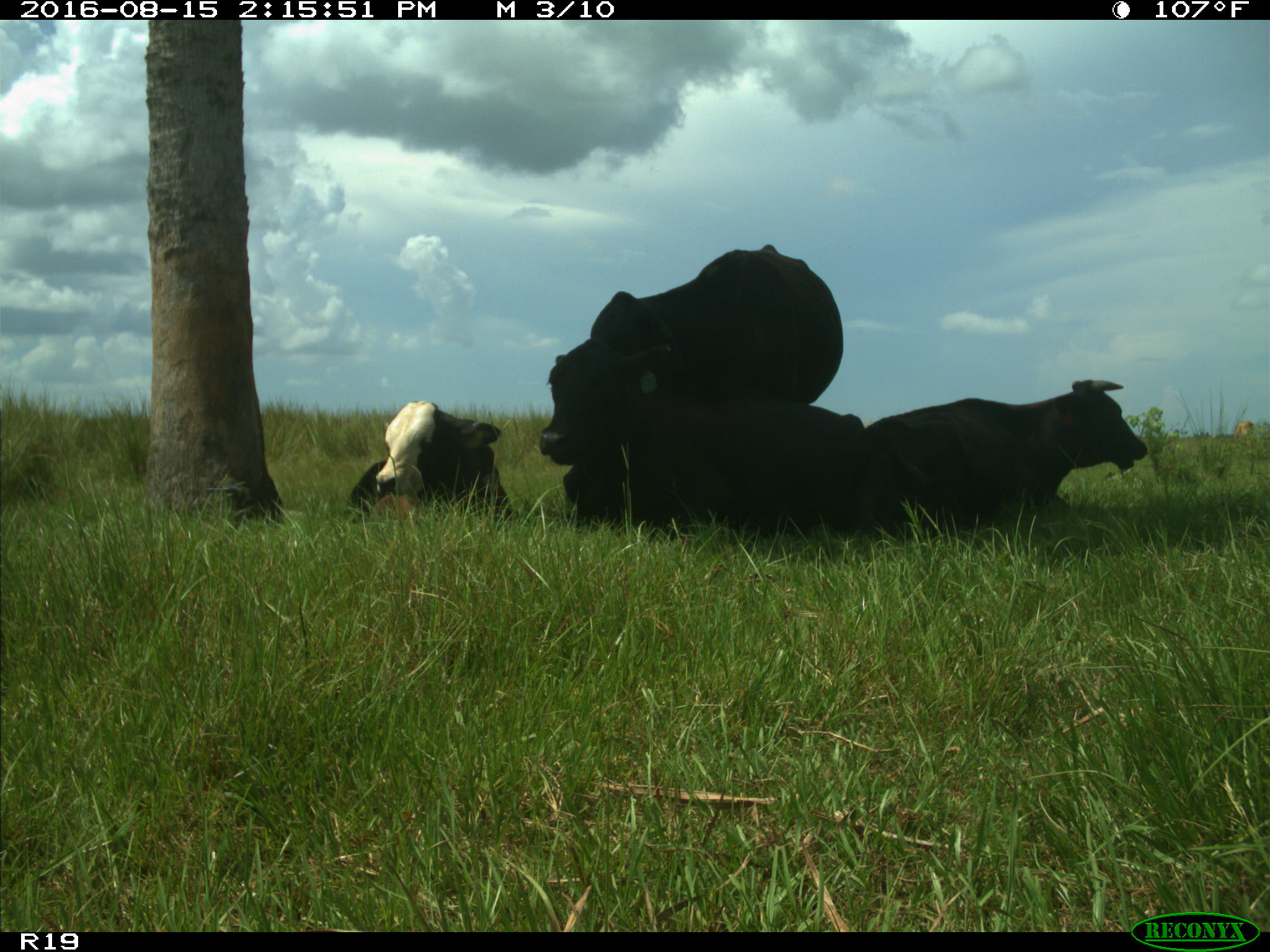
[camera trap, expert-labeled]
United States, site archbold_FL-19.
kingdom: Animalia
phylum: Chordata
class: Mammalia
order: Artiodactyla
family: Bovidae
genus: Bos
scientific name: Bos taurus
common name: domestic cow